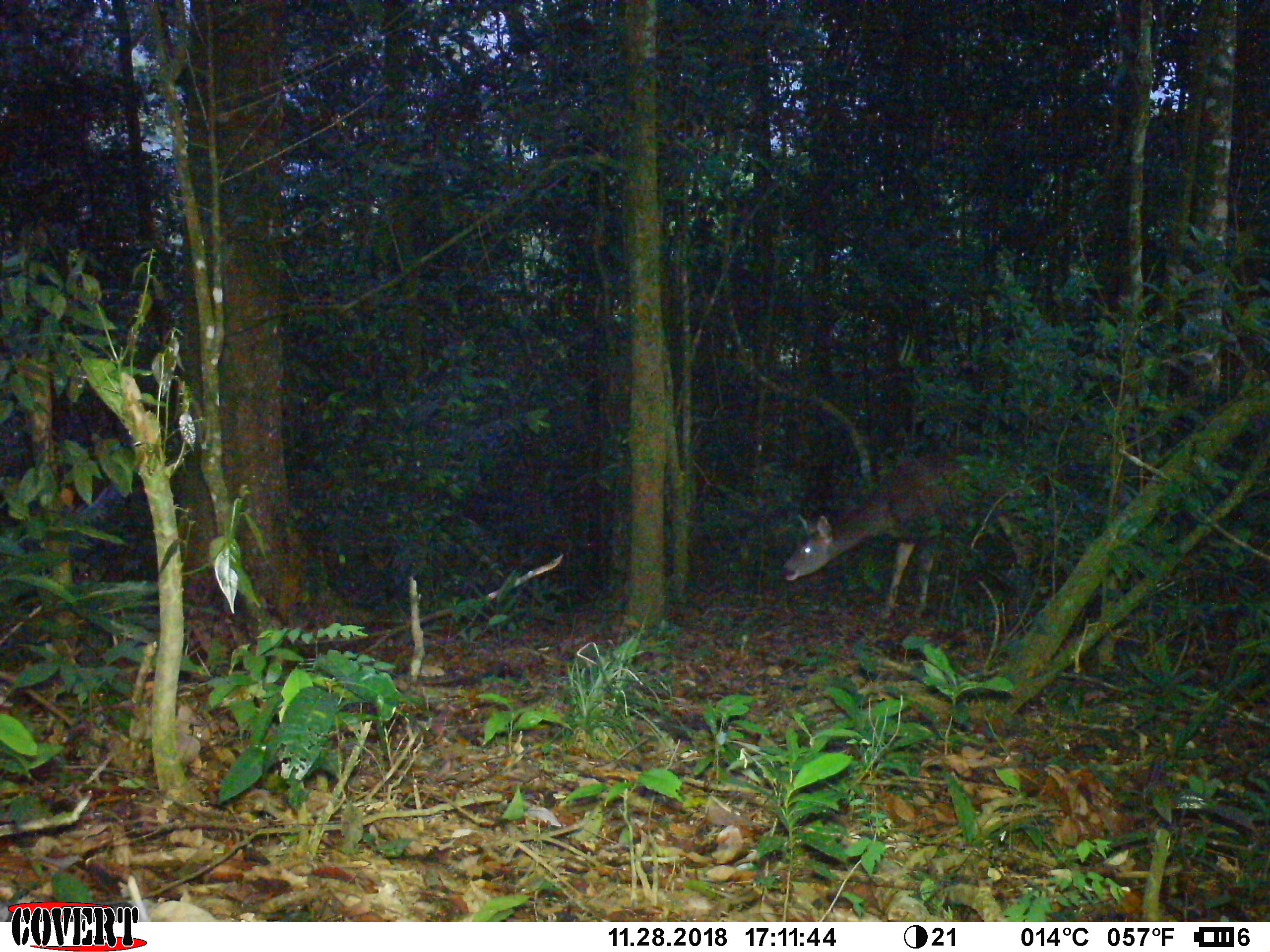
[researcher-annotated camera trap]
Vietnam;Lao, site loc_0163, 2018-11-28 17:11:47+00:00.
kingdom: Animalia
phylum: Chordata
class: Mammalia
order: Artiodactyla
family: Cervidae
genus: Rusa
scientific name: Rusa unicolor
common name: sambar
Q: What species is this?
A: Sambar (Rusa unicolor).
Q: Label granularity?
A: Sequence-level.